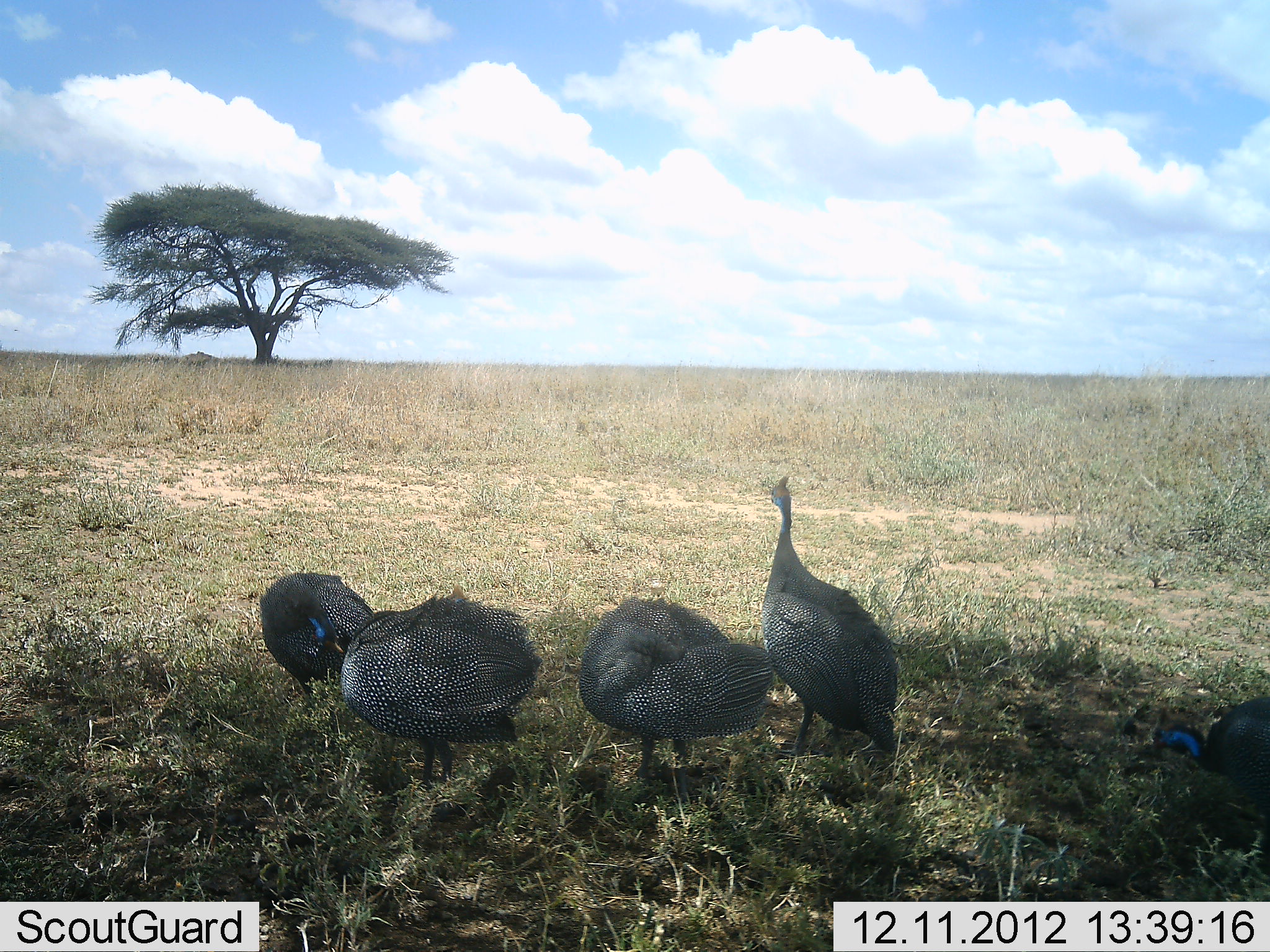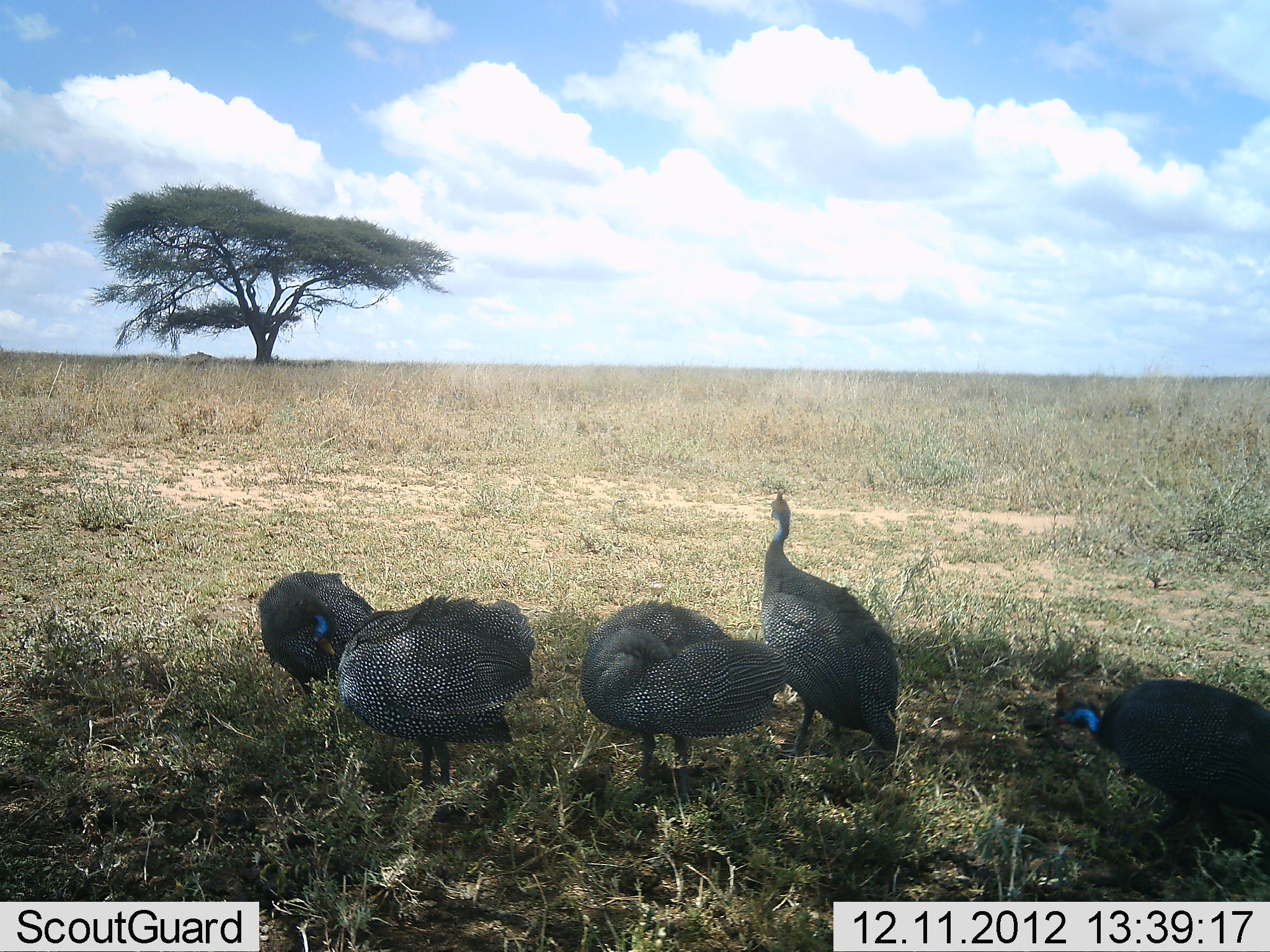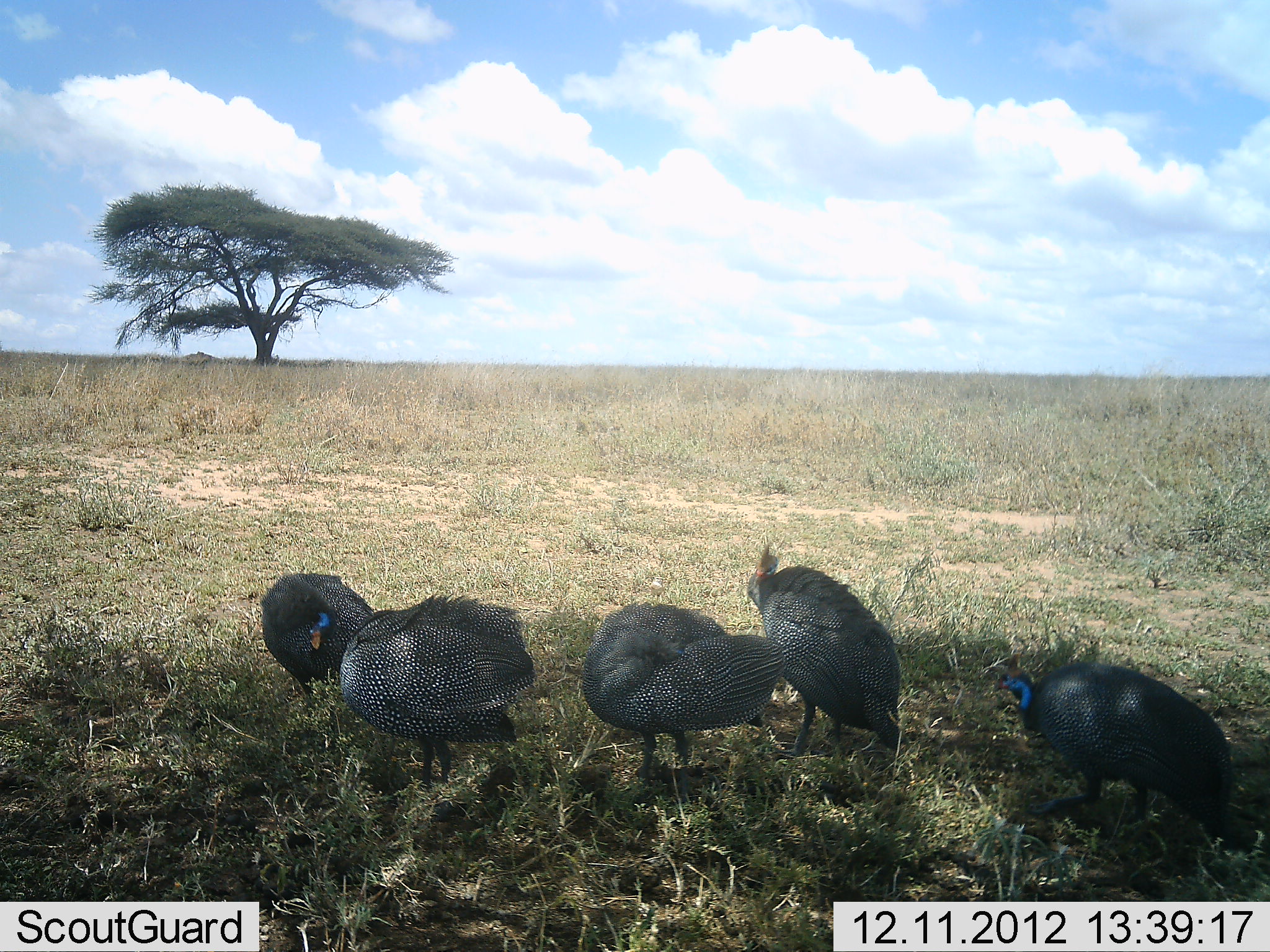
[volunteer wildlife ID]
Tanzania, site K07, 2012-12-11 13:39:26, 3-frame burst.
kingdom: Animalia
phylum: Chordata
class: Aves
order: Galliformes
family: Numididae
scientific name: Numididae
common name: guinea fowl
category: guineafowl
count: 5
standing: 90%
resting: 20%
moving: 50%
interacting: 10%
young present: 0%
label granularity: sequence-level